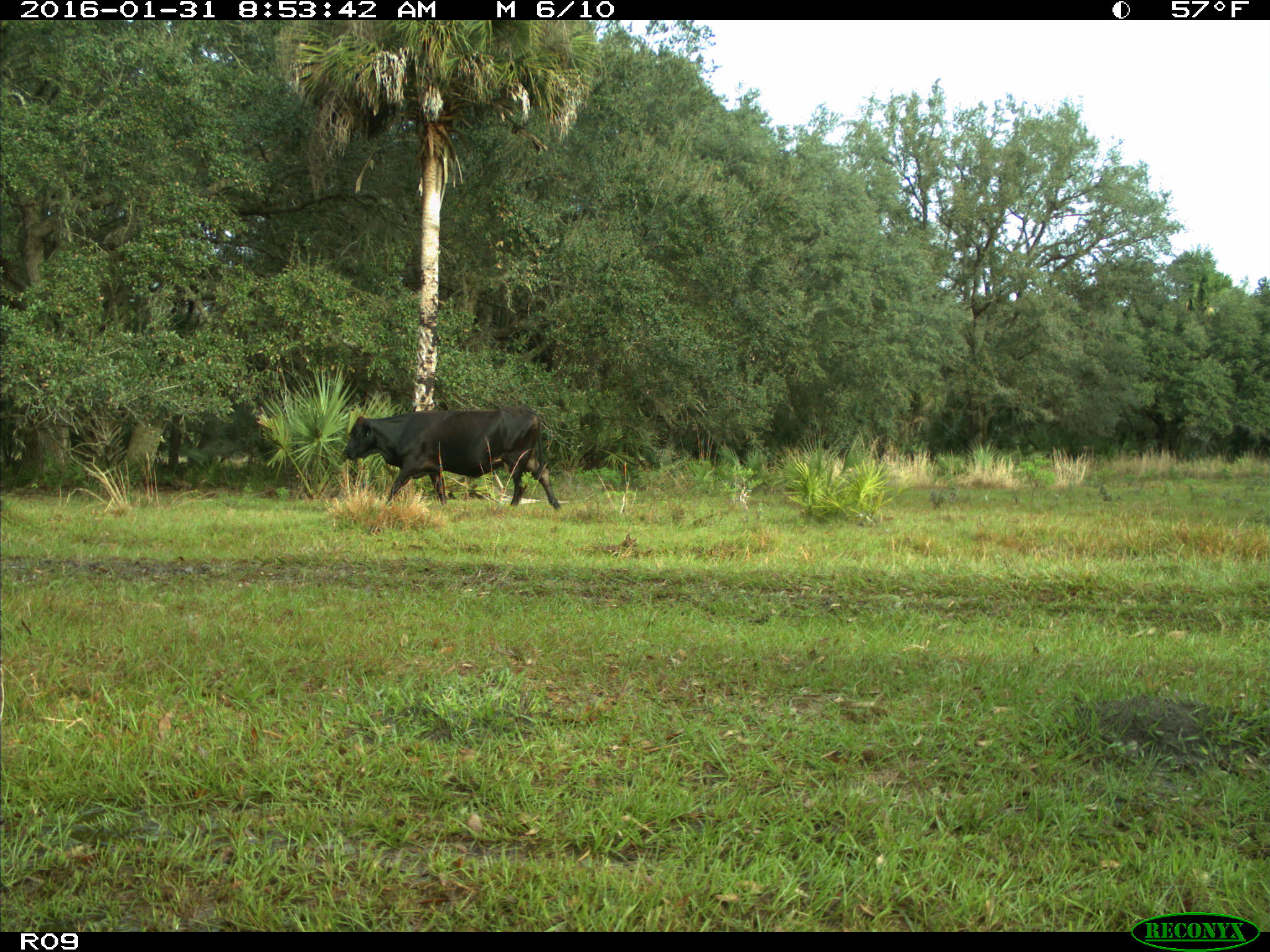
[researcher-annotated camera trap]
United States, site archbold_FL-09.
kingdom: Animalia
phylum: Chordata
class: Mammalia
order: Artiodactyla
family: Bovidae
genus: Bos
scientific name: Bos taurus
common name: domestic cow